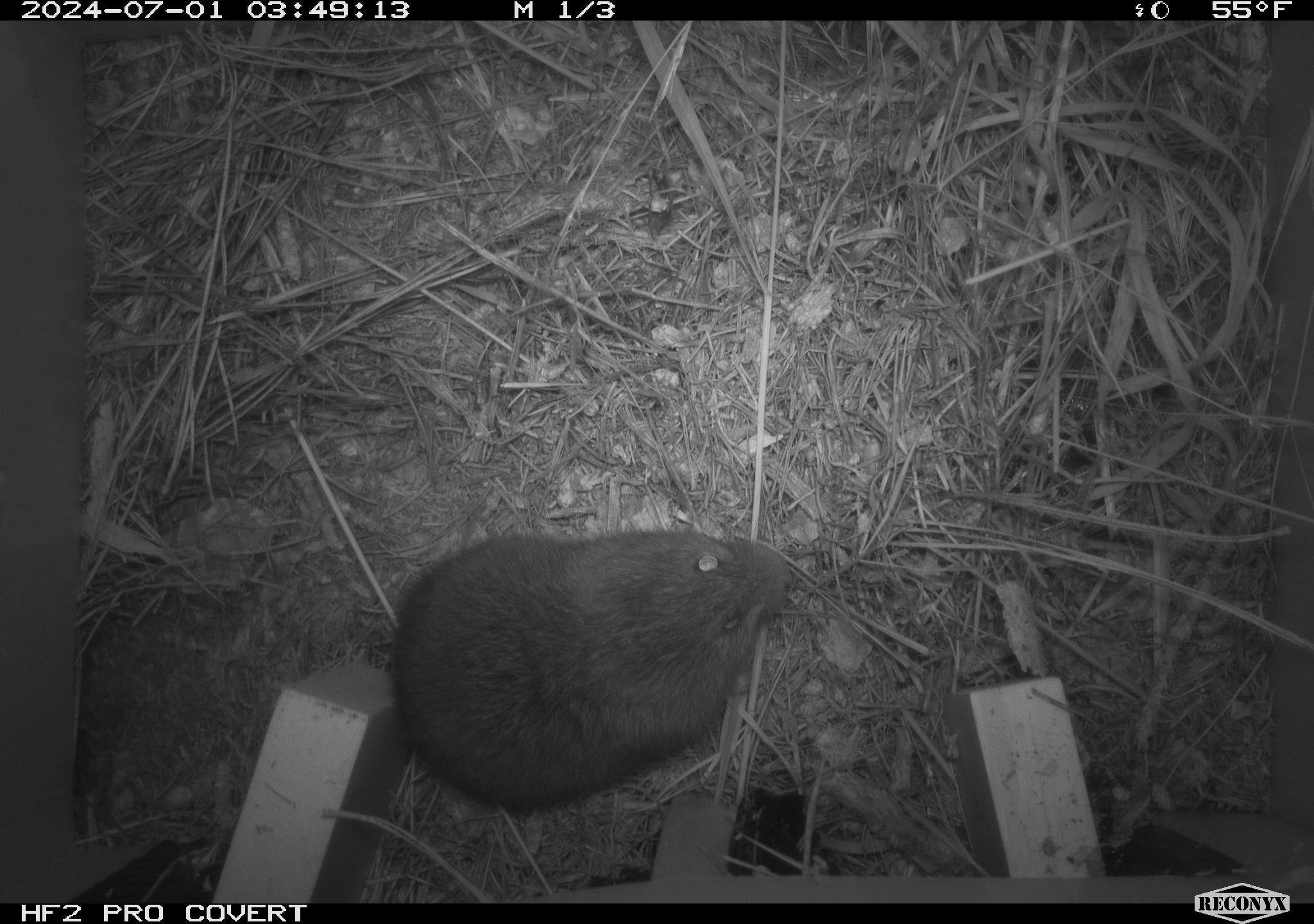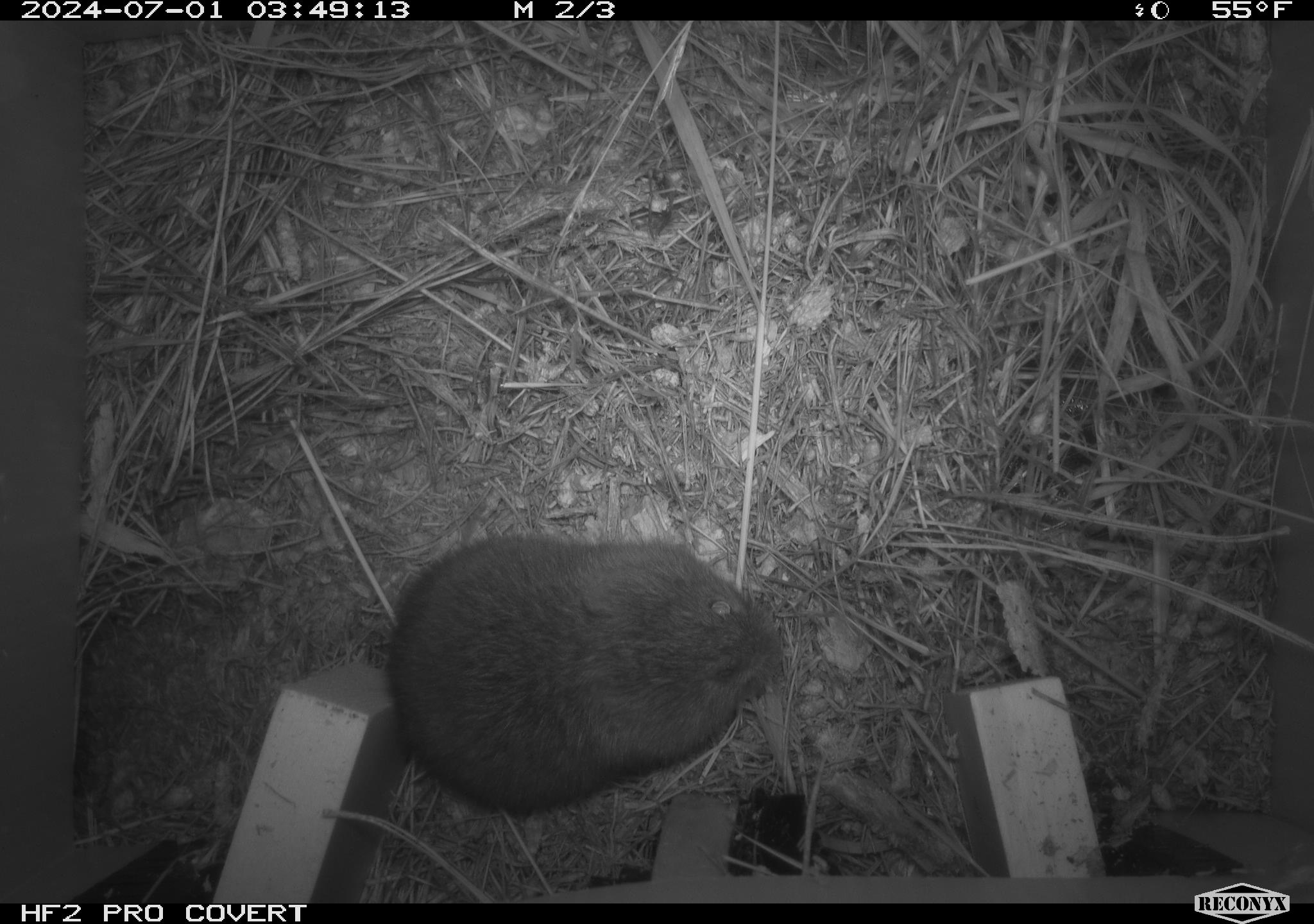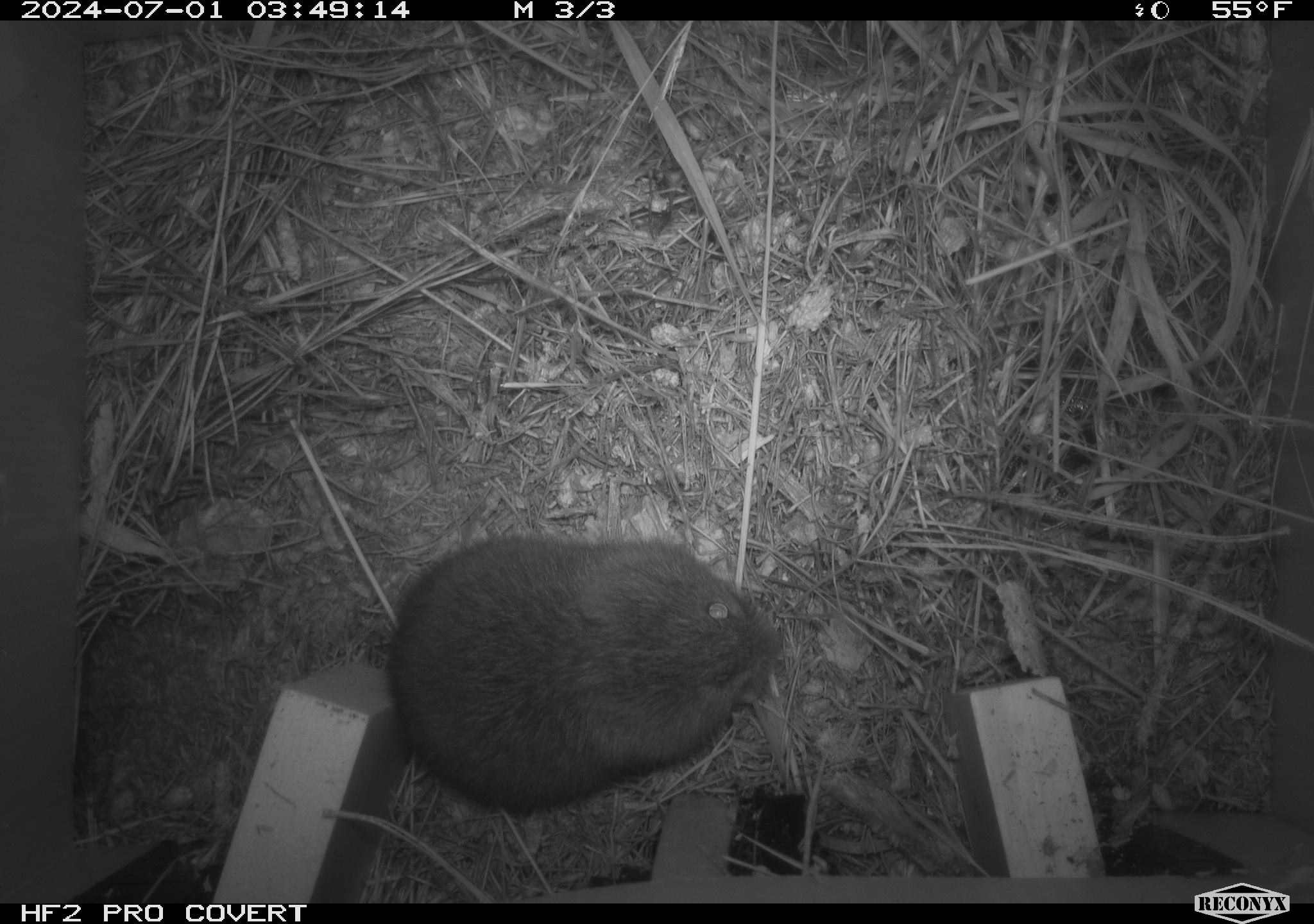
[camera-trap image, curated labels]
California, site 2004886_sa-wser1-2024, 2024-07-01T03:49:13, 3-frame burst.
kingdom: Animalia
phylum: Chordata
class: Mammalia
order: Rodentia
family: Cricetidae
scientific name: Arvicolinae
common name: voles, lemmings, and muskrats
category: arvicolinae subfamily